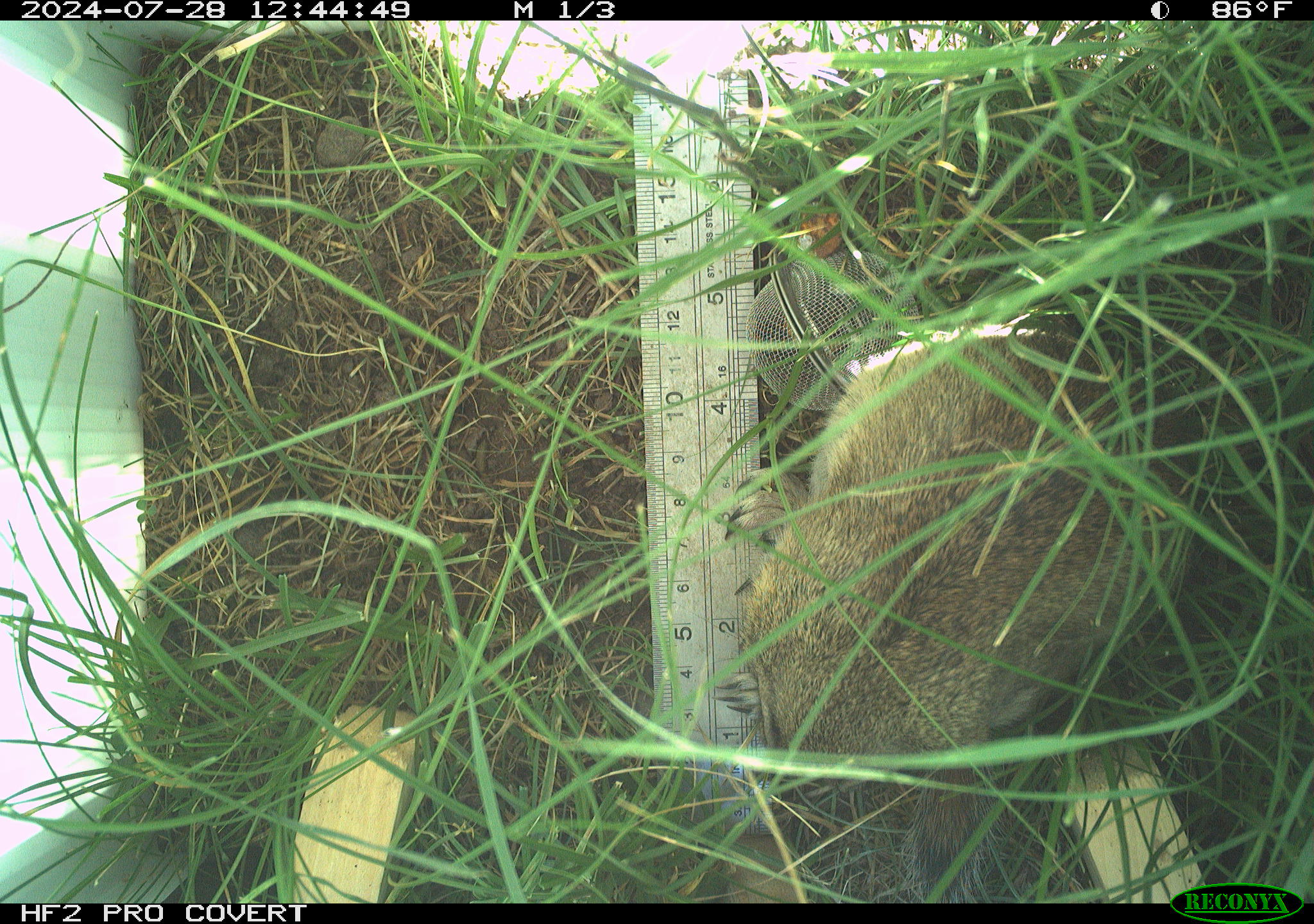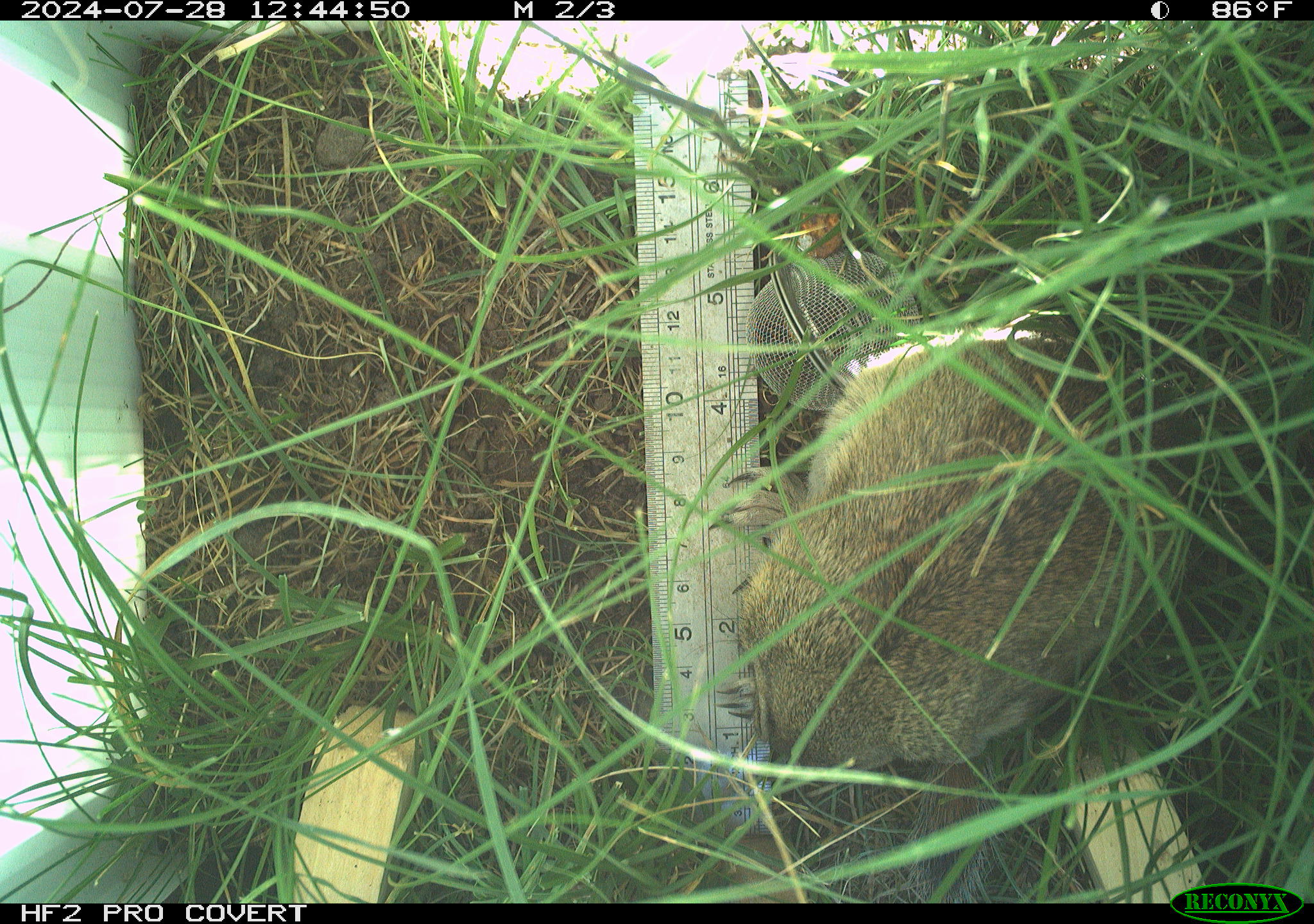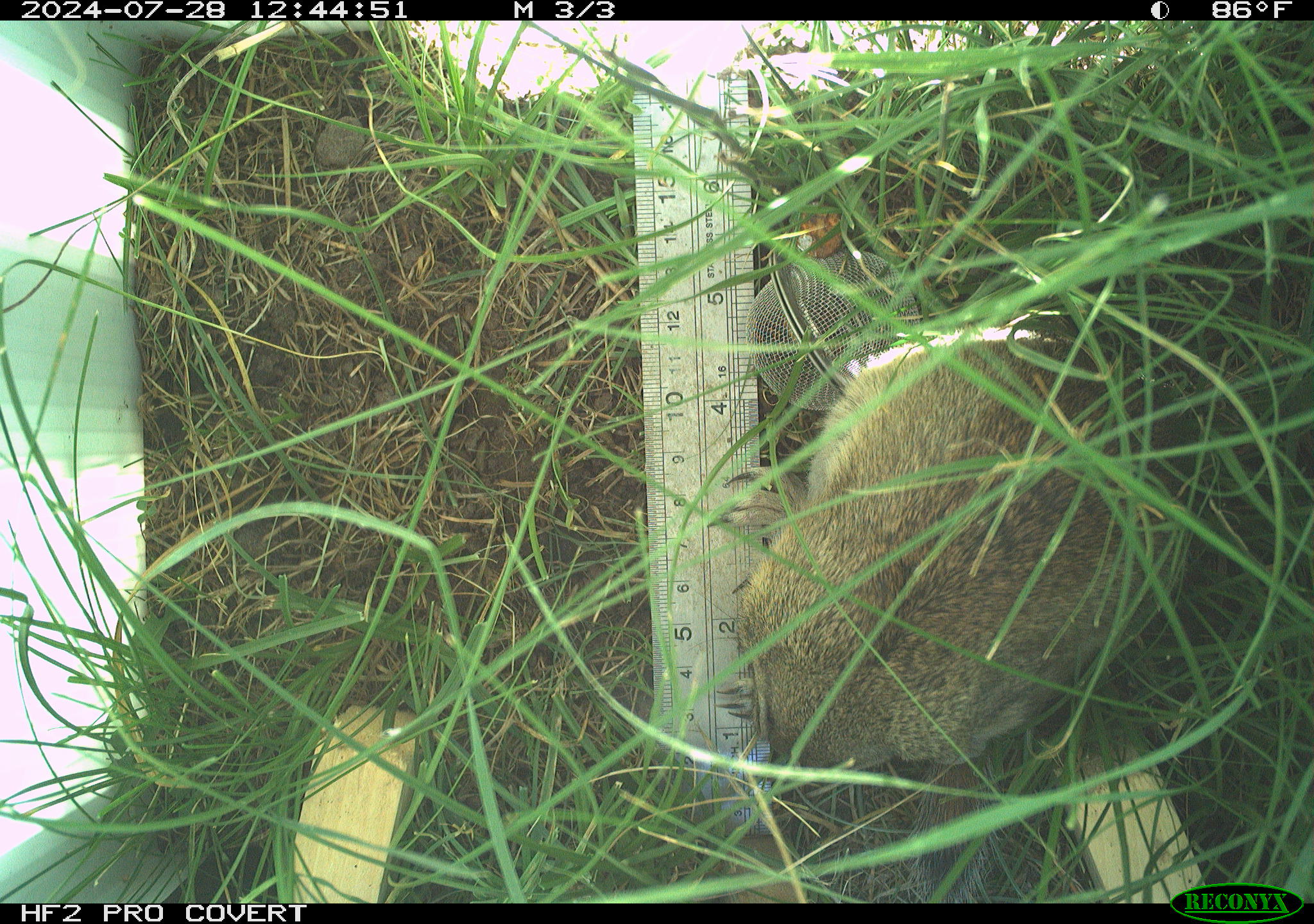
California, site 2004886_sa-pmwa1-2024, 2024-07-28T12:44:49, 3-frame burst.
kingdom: Animalia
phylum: Chordata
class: Mammalia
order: Rodentia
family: Sciuridae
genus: Urocitellus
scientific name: Urocitellus beldingi beldingi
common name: belding's ground squirrel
Belding's ground squirrel (Urocitellus beldingi beldingi).